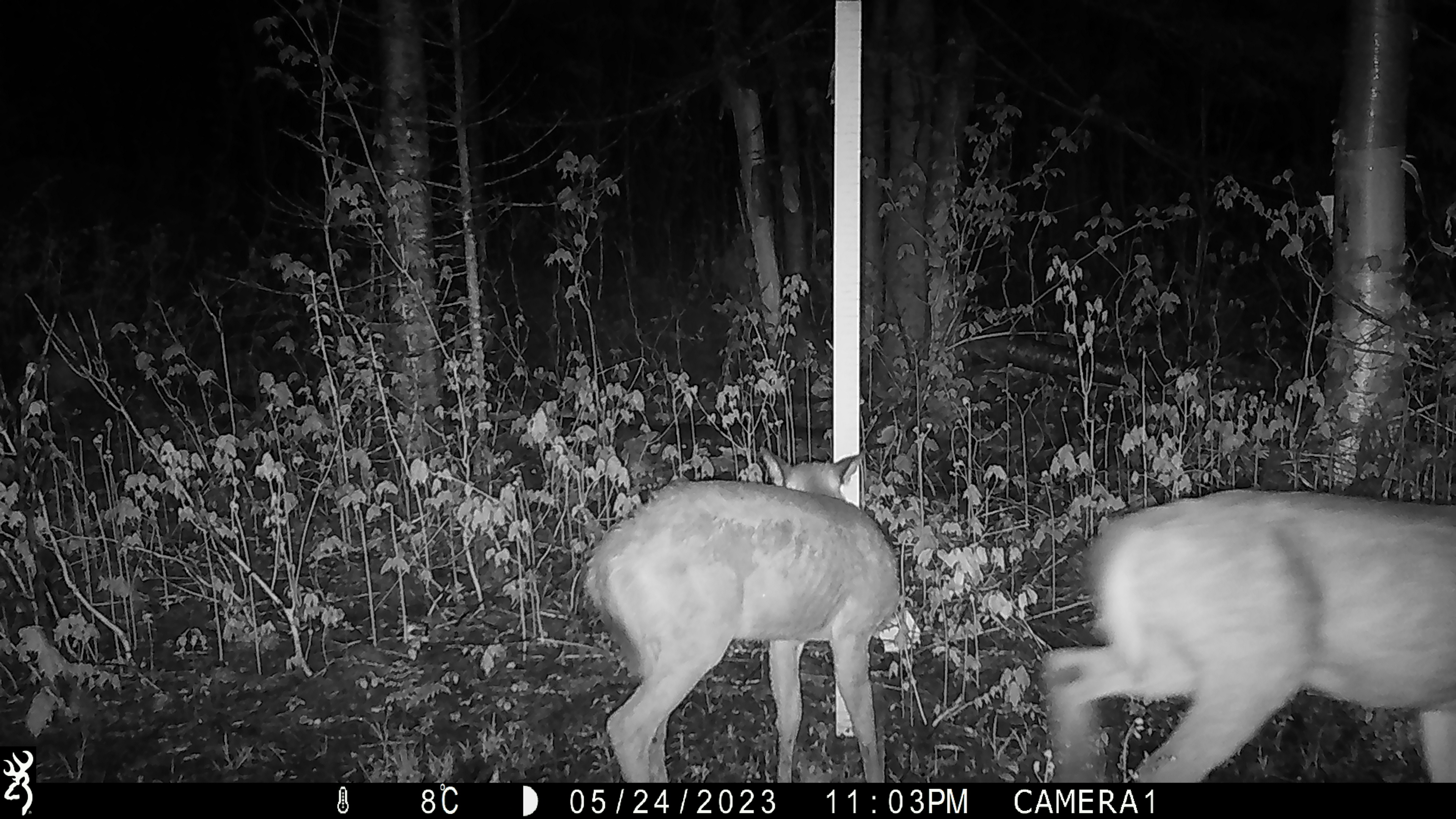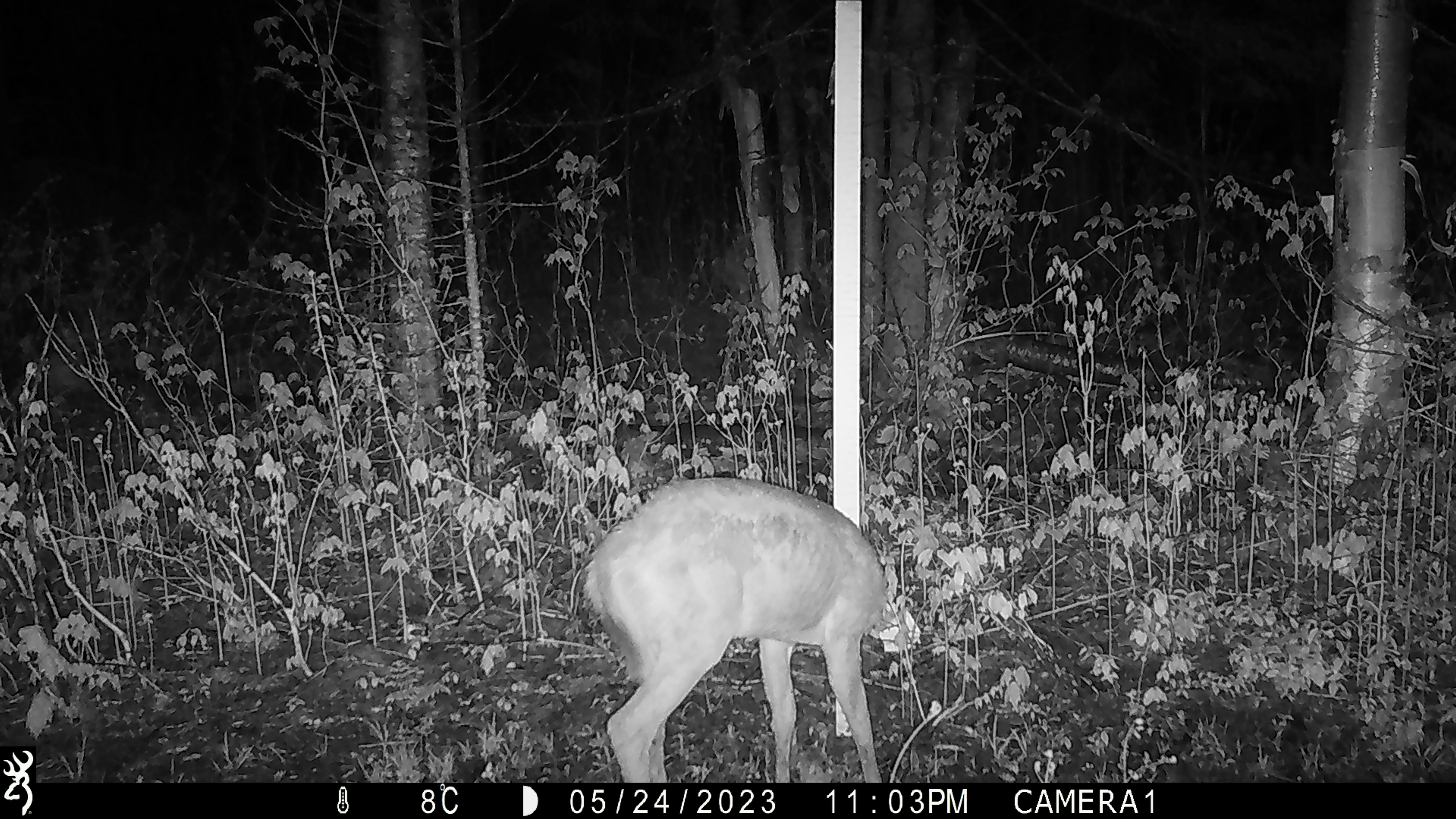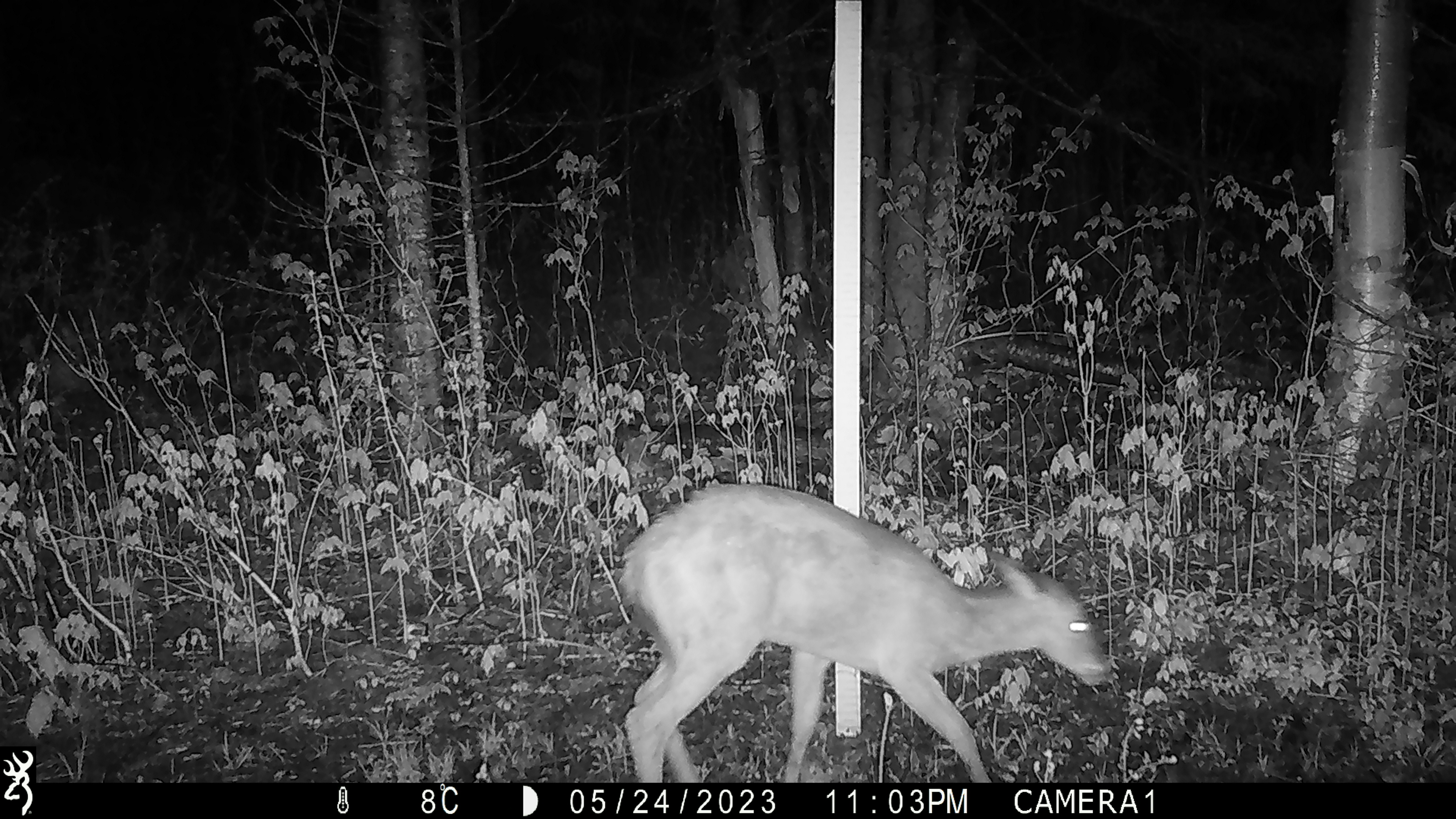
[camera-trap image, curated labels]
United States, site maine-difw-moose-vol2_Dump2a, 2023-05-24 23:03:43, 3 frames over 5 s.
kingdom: Animalia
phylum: Chordata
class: Mammalia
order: Artiodactyla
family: Cervidae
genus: Odocoileus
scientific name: Odocoileus virginianus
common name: white-tailed deer